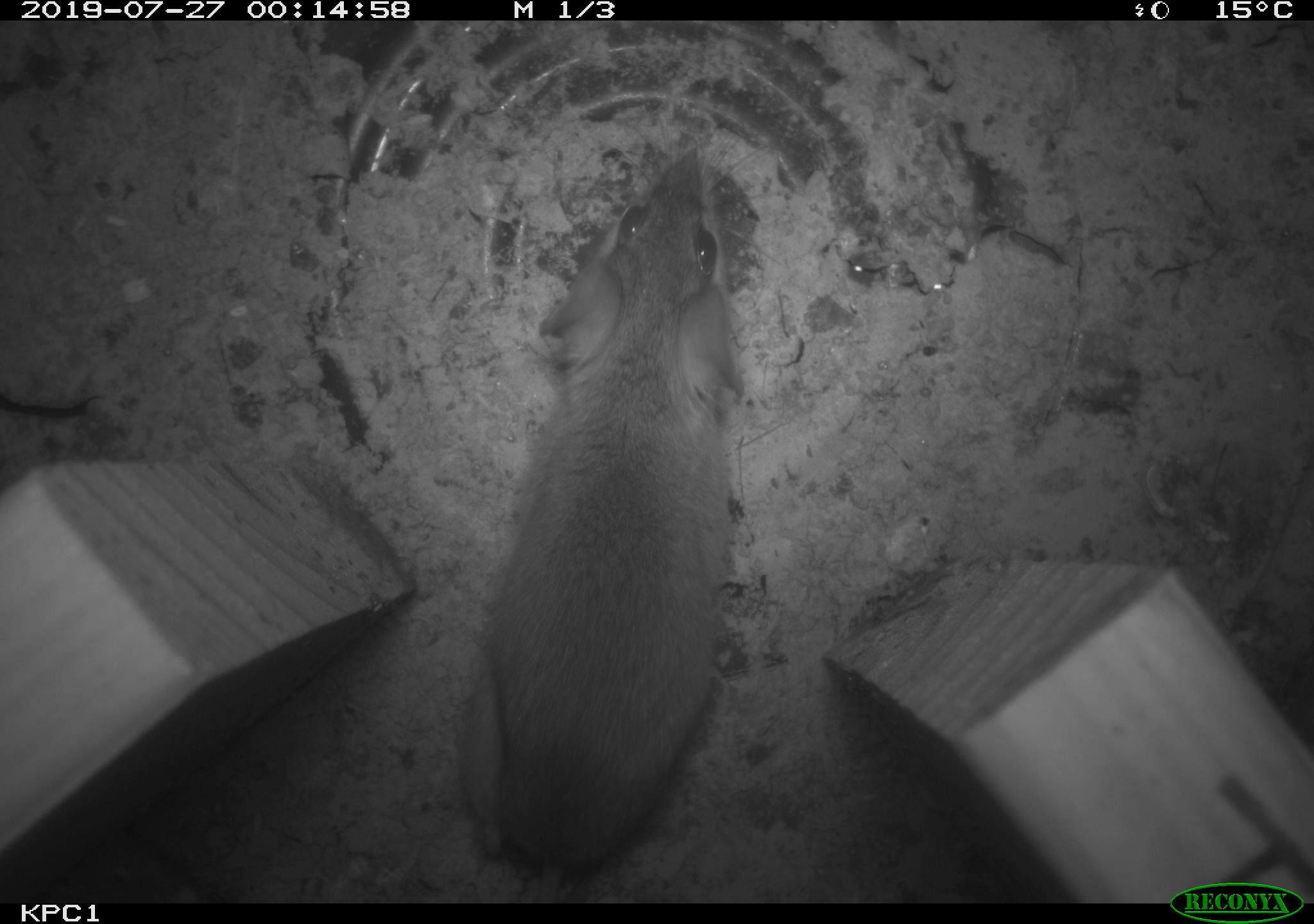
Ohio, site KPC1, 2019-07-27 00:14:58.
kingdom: Animalia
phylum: Chordata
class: Mammalia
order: Rodentia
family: Cricetidae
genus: Peromyscus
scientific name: Peromyscus leucopus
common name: white-footed mouse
White-footed mouse (Peromyscus leucopus).